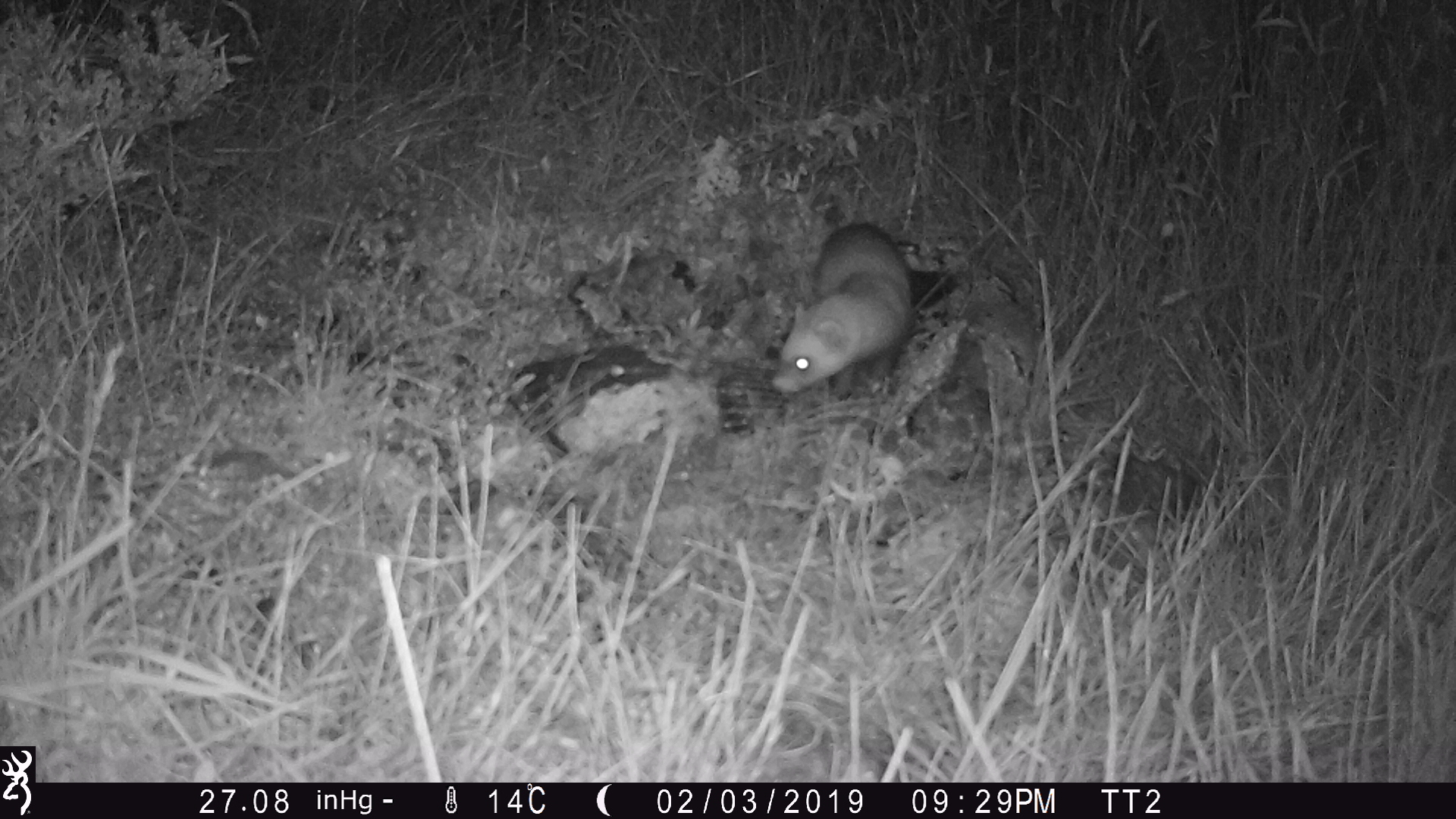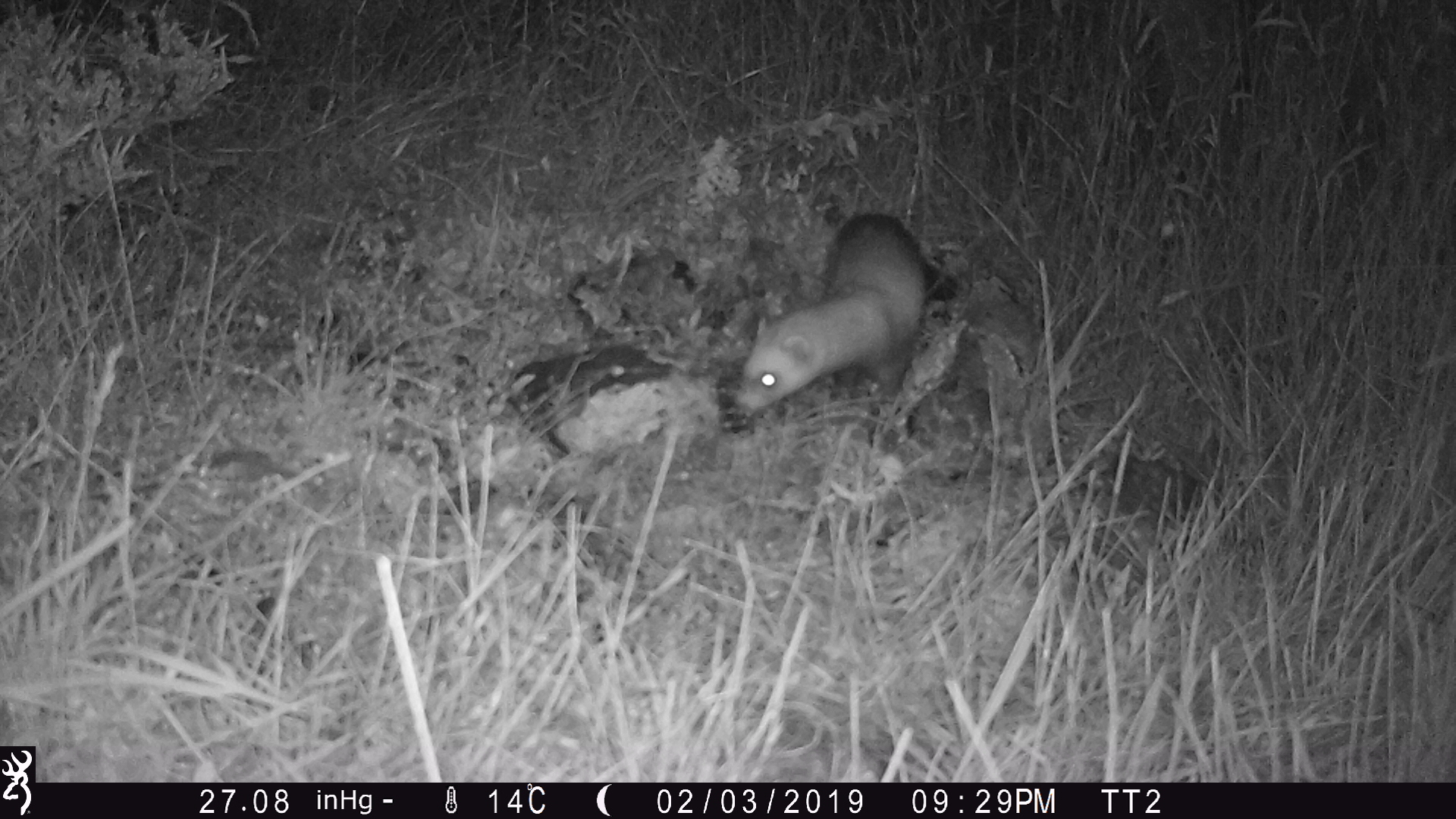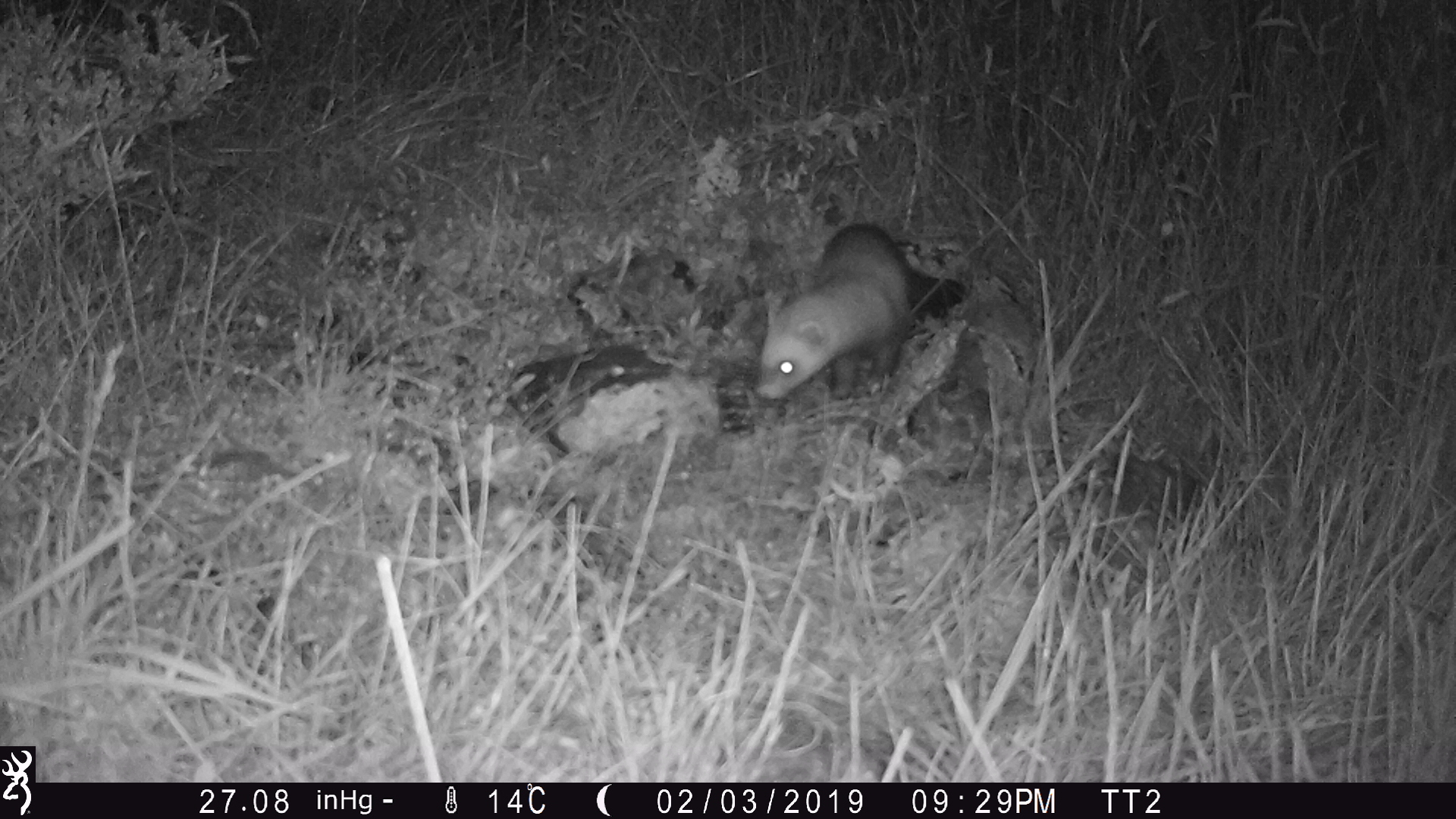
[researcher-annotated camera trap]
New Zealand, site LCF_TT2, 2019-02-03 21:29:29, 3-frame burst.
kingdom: Animalia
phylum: Chordata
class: Mammalia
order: Carnivora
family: Mustelidae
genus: Mustela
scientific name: Mustela furo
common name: ferret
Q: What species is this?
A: Ferret (Mustela furo).